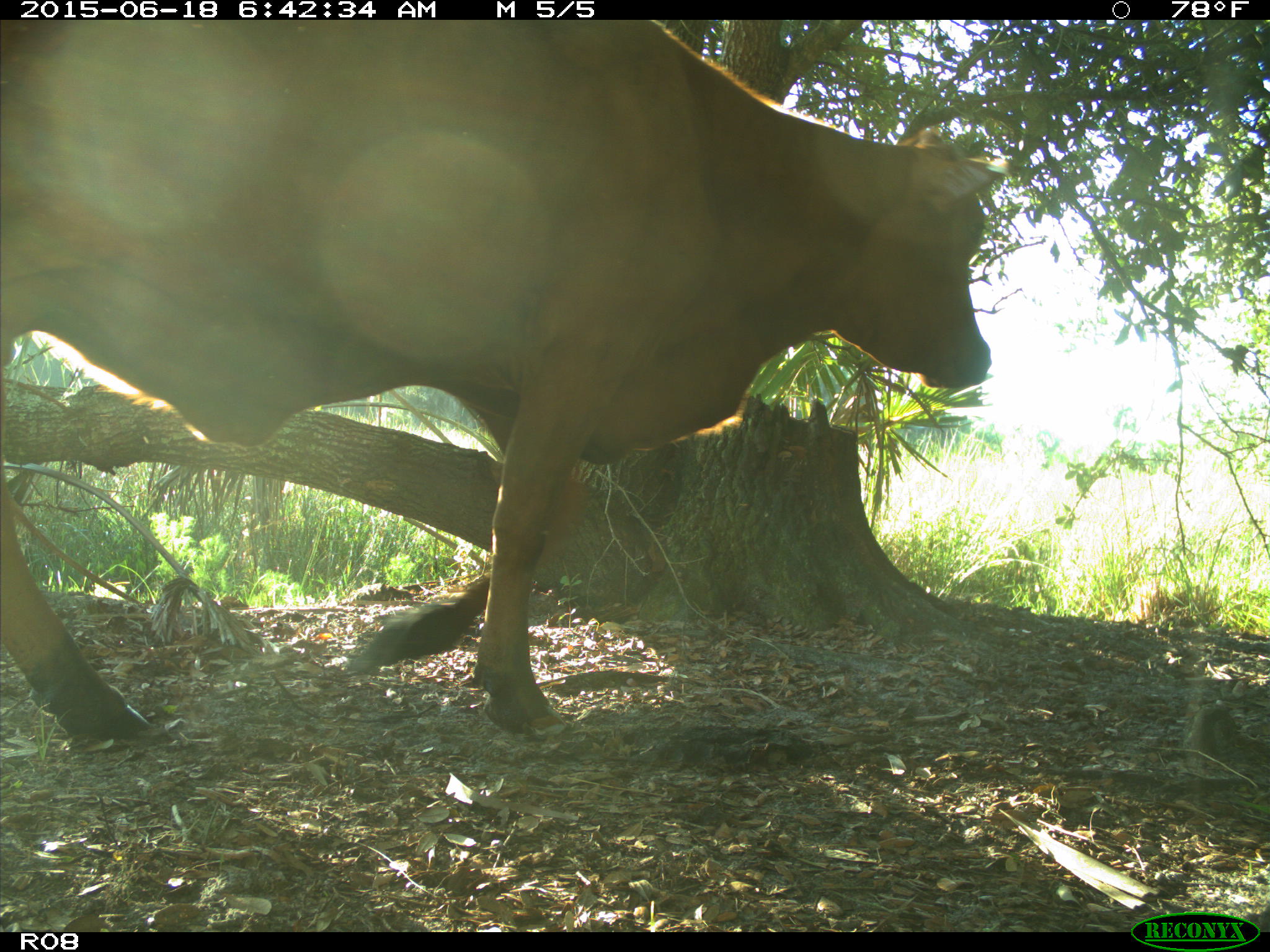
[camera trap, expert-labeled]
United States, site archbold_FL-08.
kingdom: Animalia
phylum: Chordata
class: Mammalia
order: Artiodactyla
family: Bovidae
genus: Bos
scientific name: Bos taurus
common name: domestic cow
Bos taurus (domestic cow).